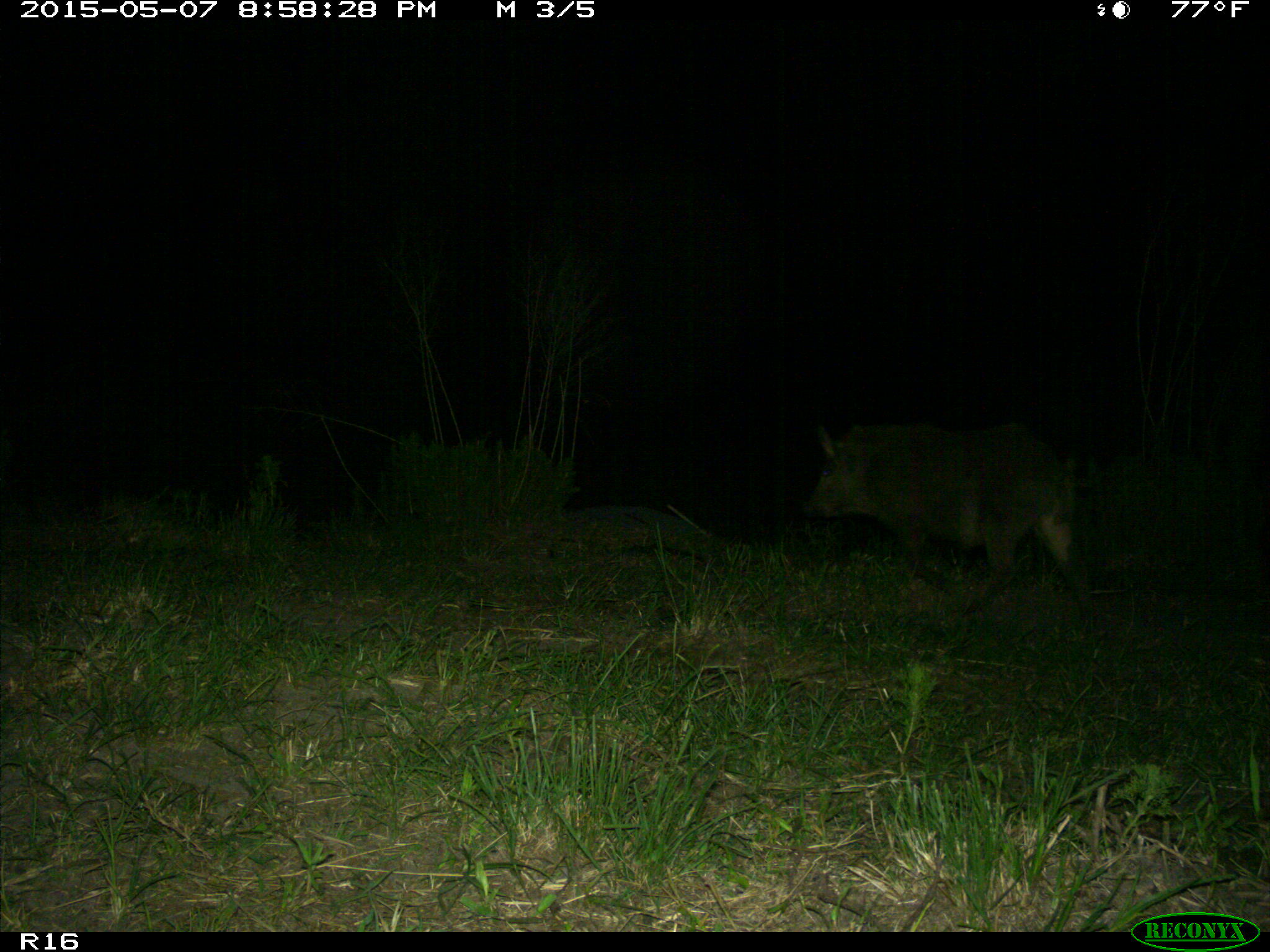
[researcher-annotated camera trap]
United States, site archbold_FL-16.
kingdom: Animalia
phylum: Chordata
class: Mammalia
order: Artiodactyla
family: Suidae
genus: Sus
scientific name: Sus scrofa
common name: wild boar